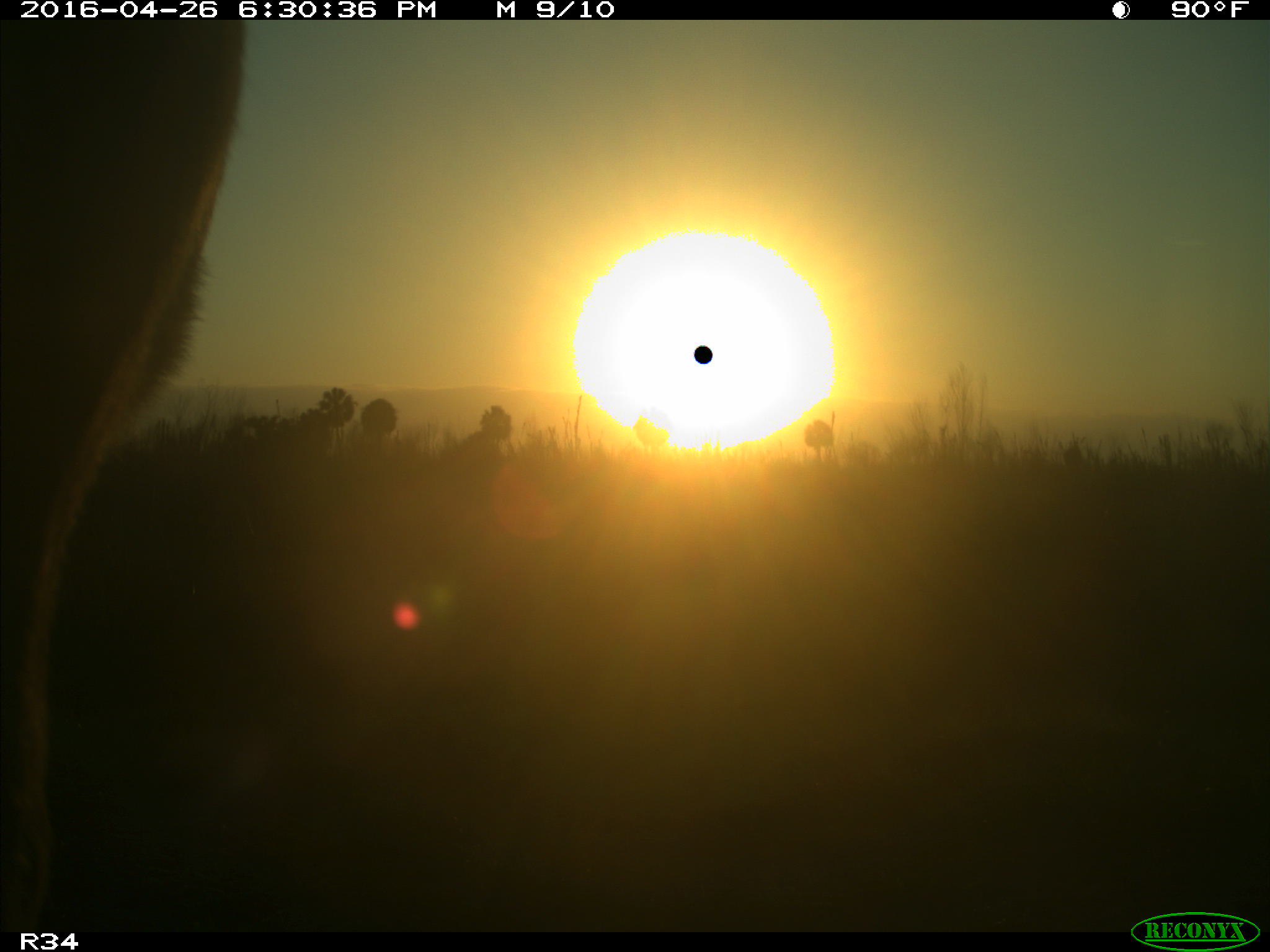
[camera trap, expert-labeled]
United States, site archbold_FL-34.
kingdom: Animalia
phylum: Chordata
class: Mammalia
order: Artiodactyla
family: Bovidae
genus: Bos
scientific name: Bos taurus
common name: domestic cow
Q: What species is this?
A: Bos taurus (domestic cow).